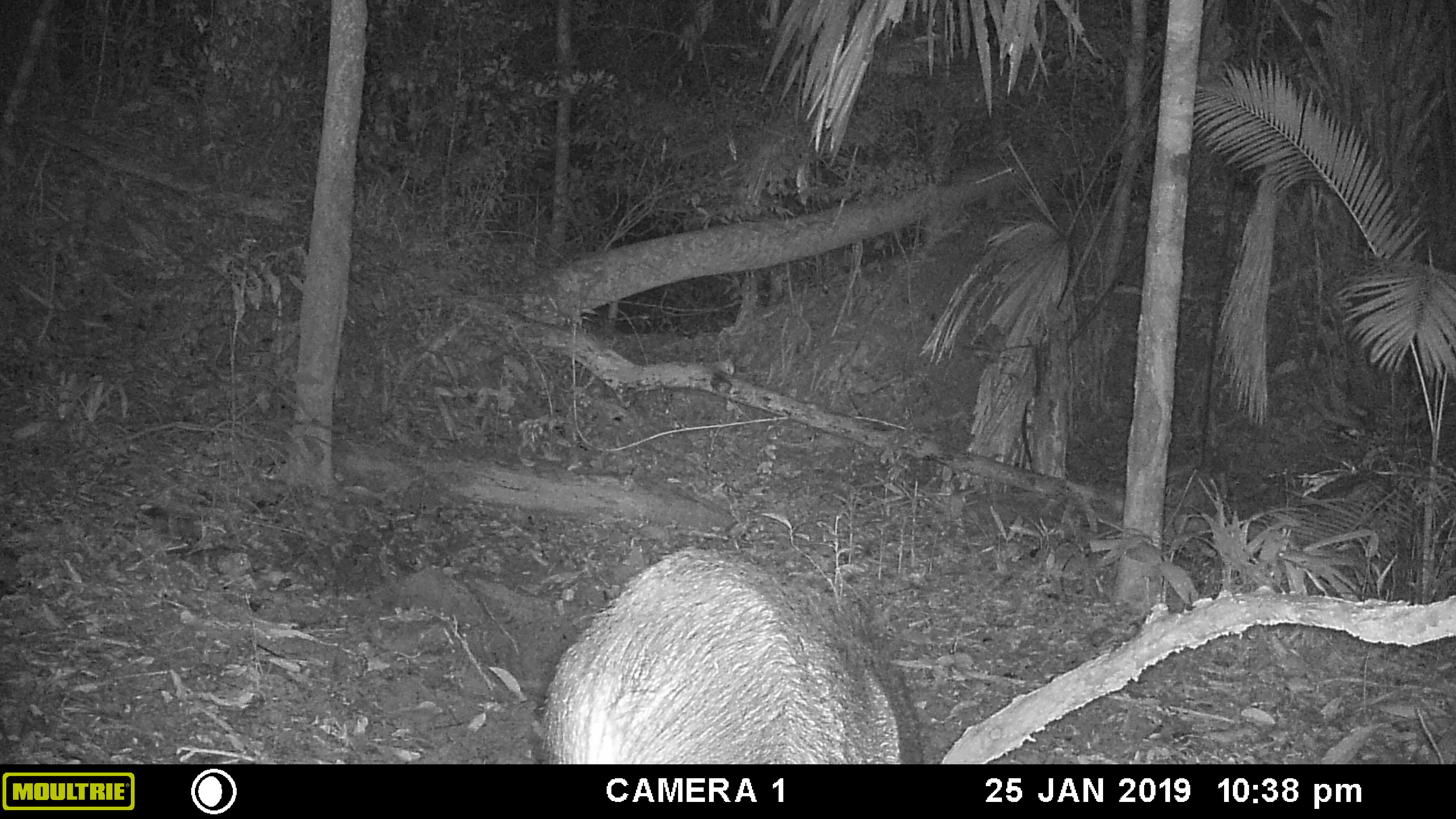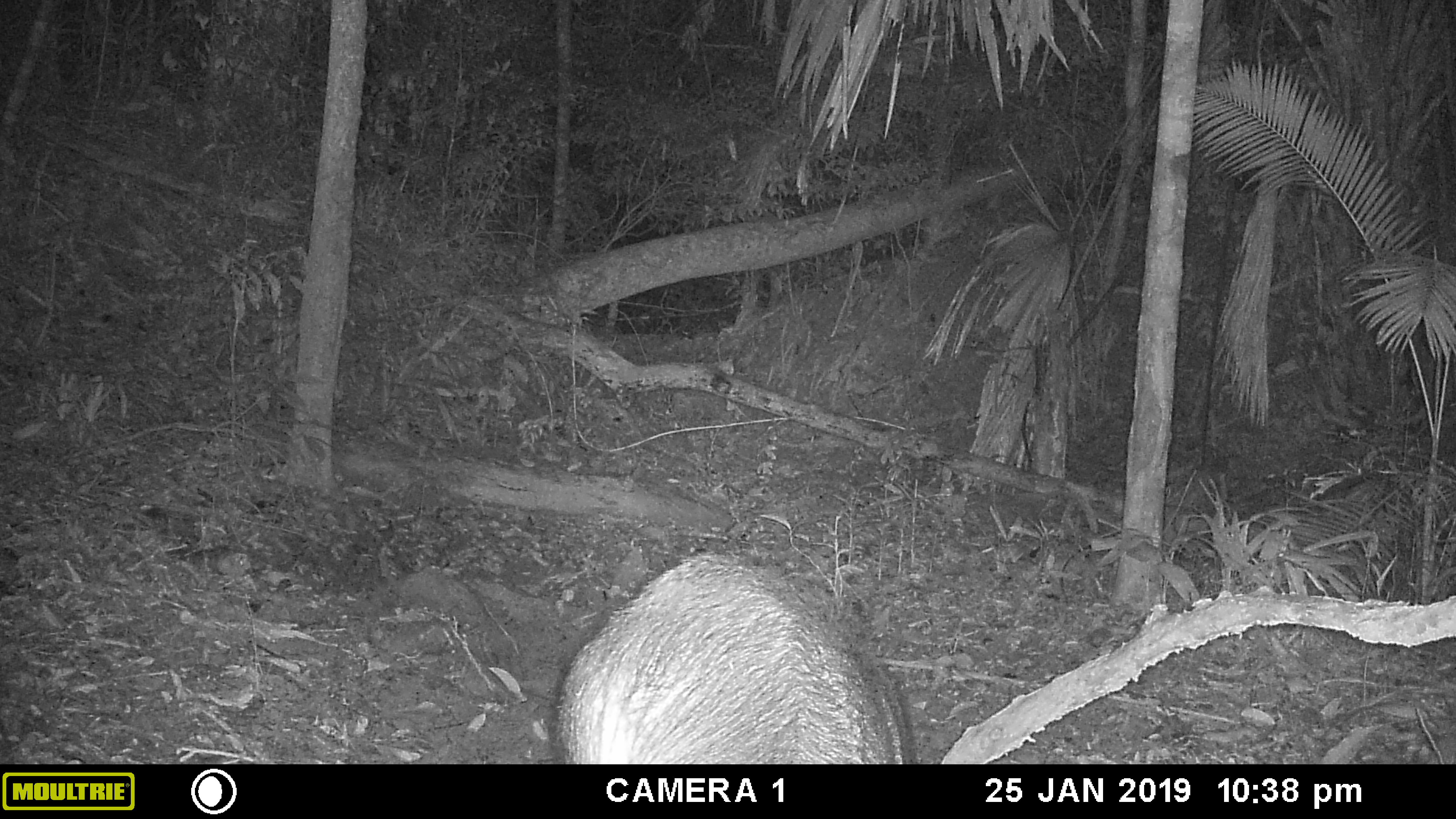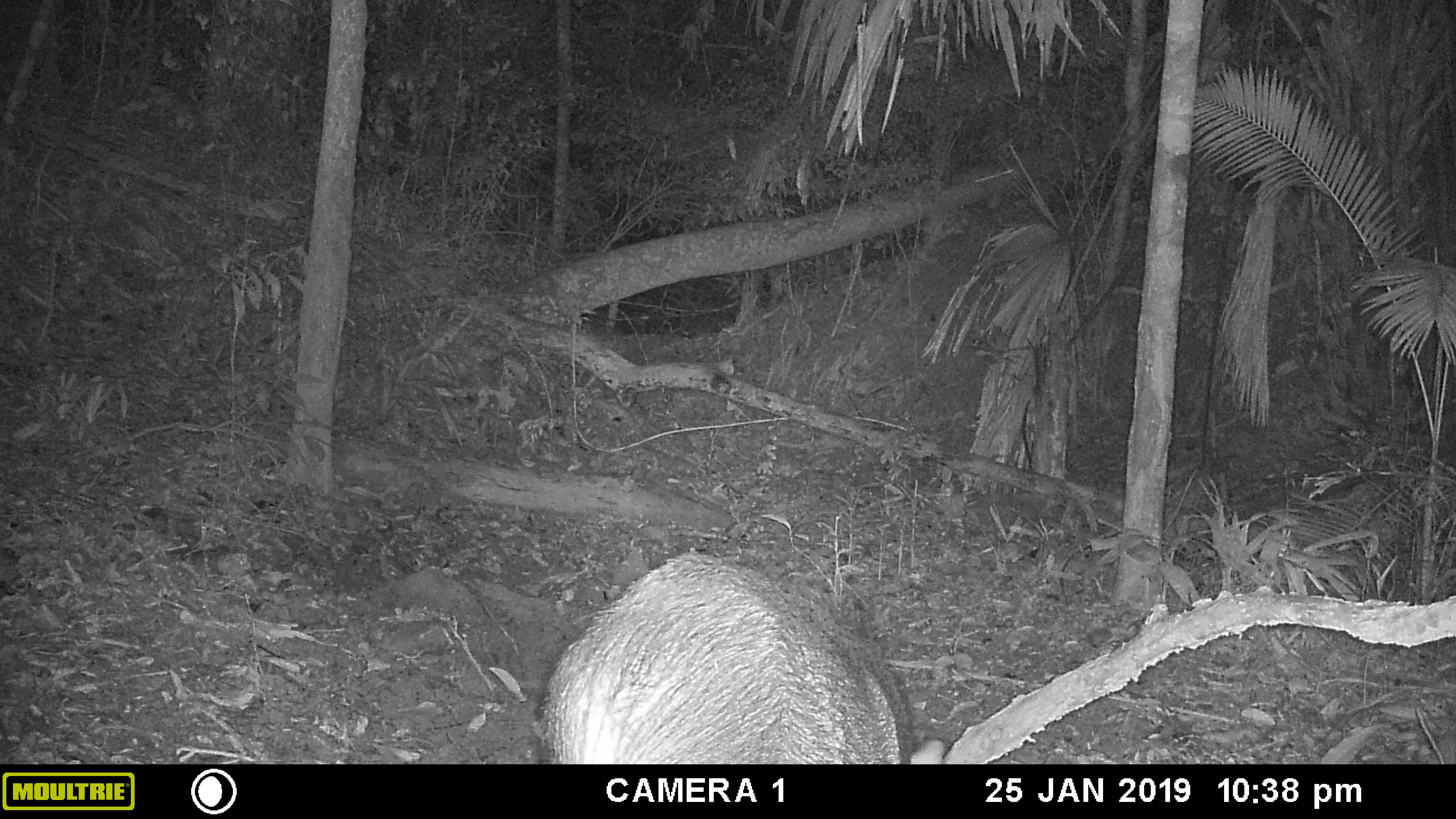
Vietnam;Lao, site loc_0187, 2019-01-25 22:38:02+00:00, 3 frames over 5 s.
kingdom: Animalia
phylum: Chordata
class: Mammalia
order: Artiodactyla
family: Suidae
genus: Sus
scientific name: Sus scrofa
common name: eurasian wild pig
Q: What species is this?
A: Eurasian wild pig (Sus scrofa).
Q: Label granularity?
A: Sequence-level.